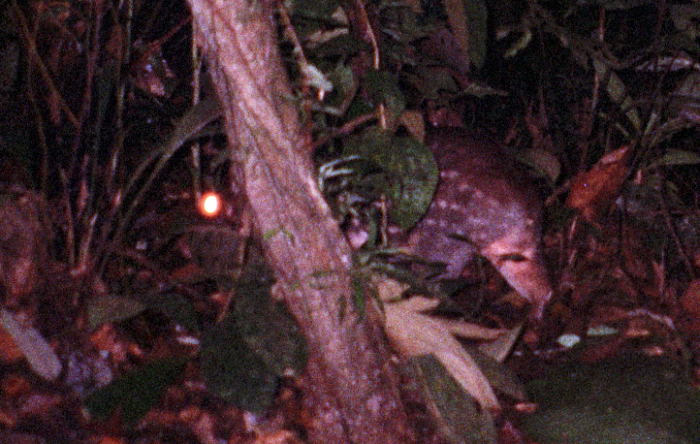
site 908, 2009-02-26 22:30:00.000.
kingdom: Animalia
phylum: Chordata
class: Mammalia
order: Rodentia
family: Cuniculidae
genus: Cuniculus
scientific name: Cuniculus paca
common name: spotted paca